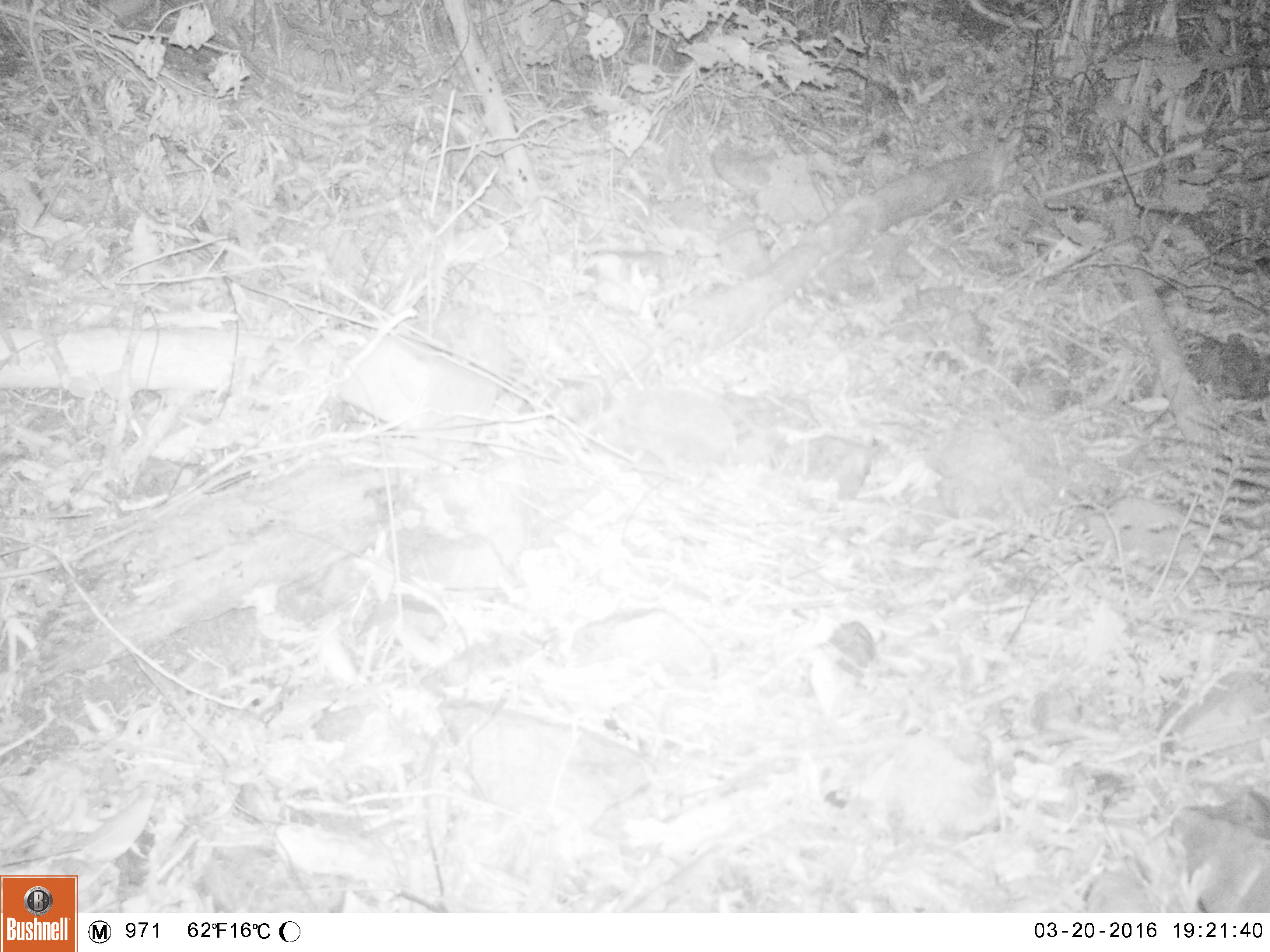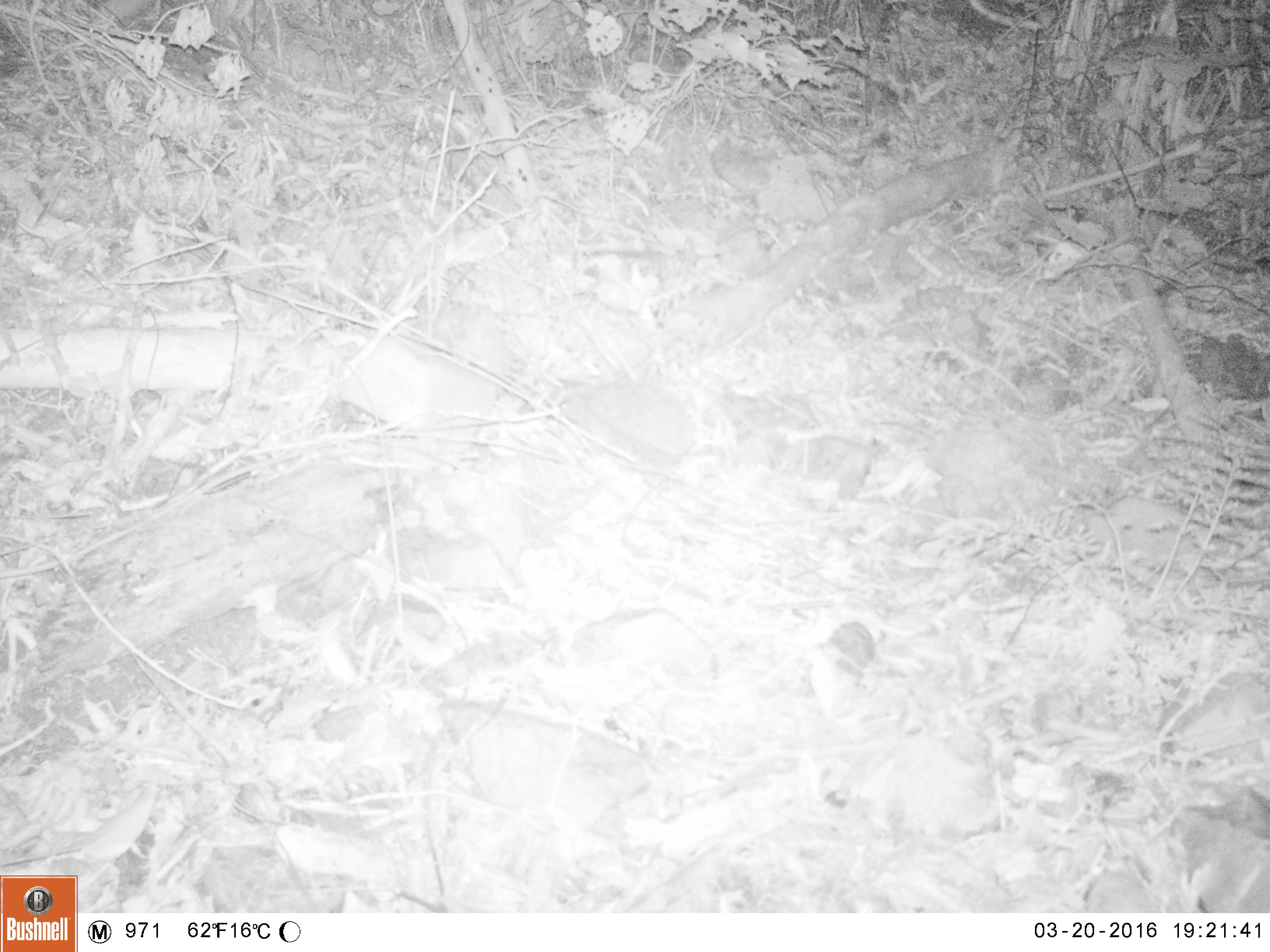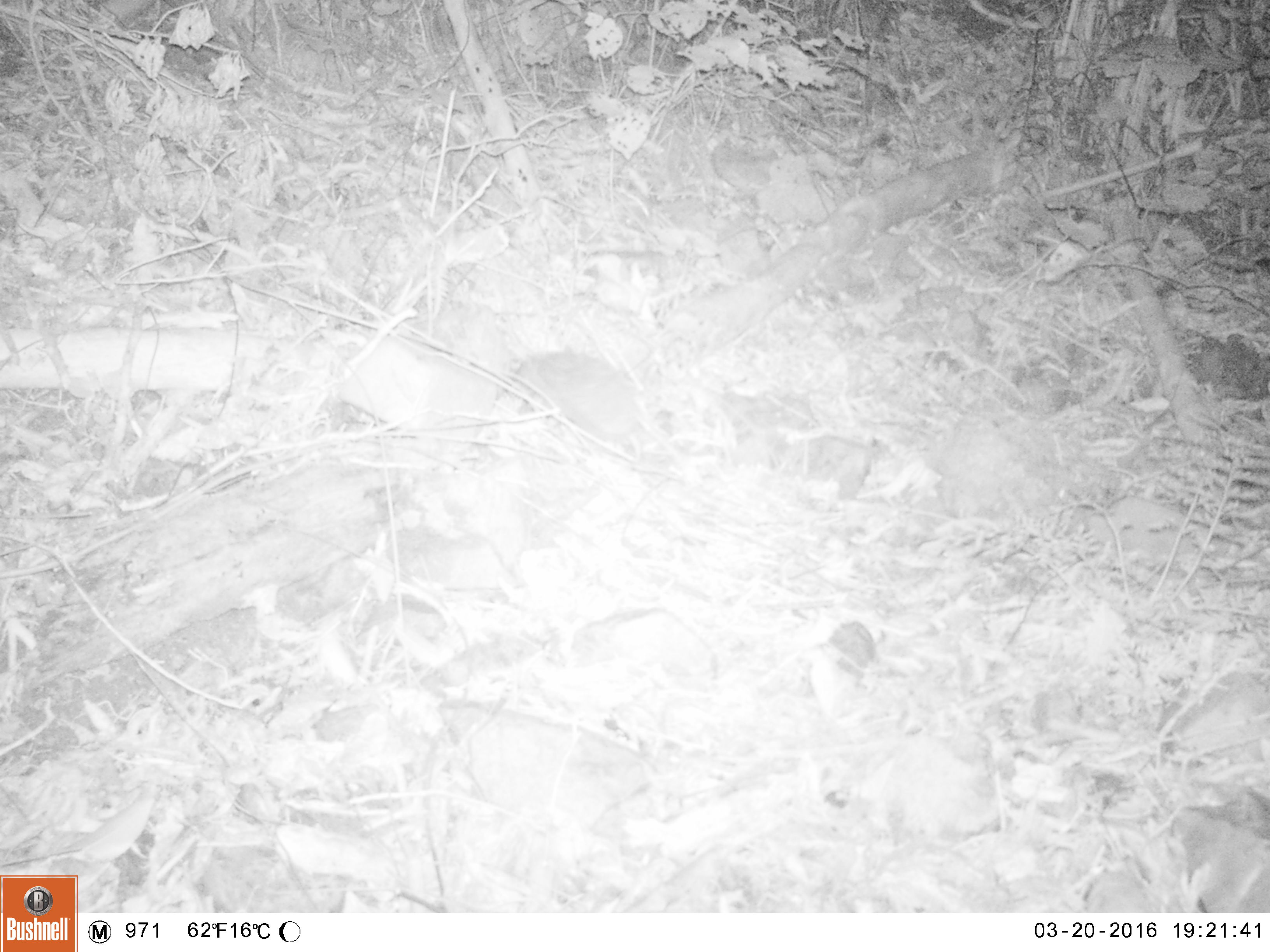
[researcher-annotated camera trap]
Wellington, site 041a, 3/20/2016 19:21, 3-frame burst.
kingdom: Animalia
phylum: Chordata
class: Mammalia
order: Eulipotyphla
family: Erinaceidae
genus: Erinaceus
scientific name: Erinaceus europaeus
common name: hedgehog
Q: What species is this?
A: Hedgehog (Erinaceus europaeus).